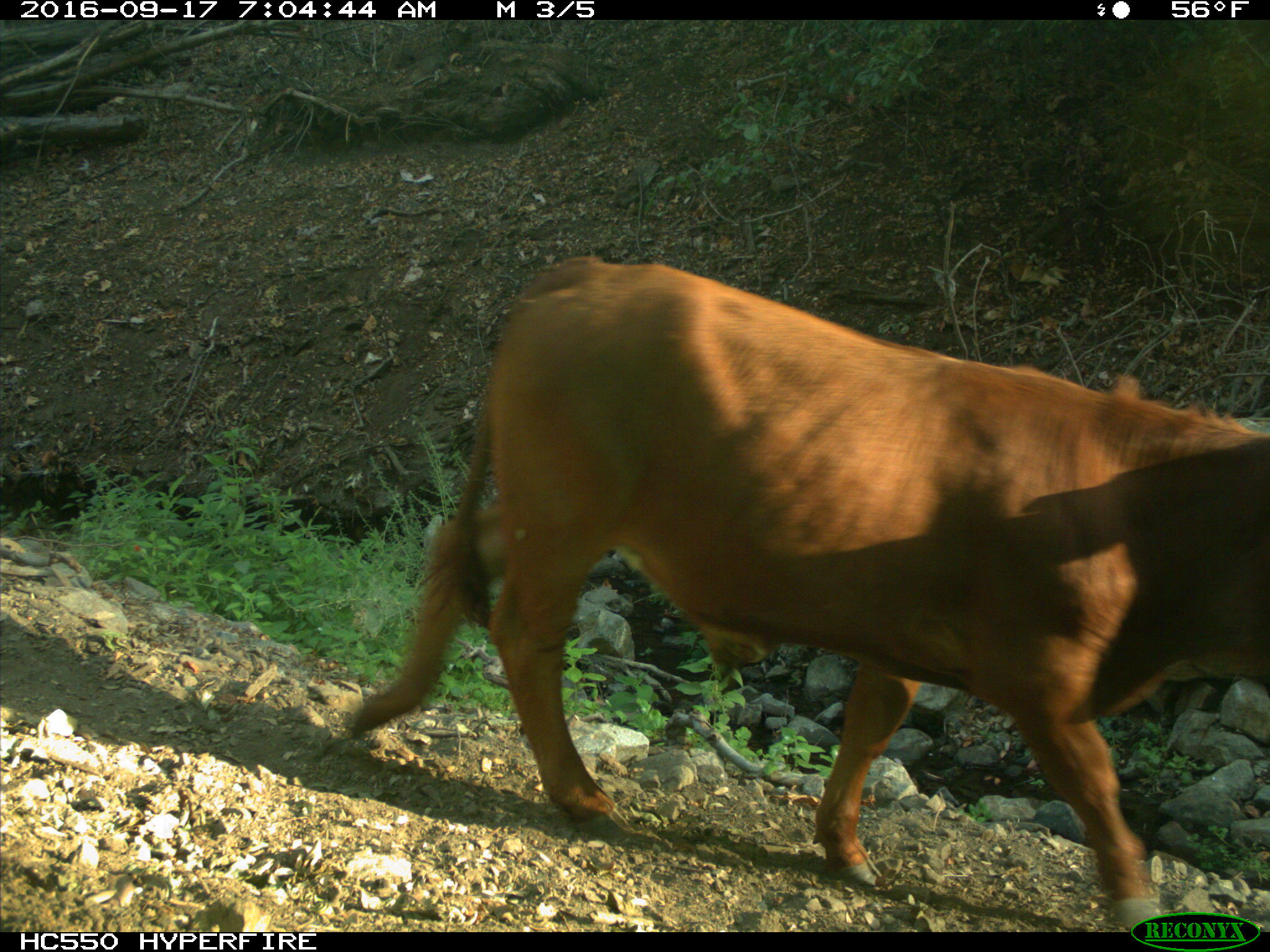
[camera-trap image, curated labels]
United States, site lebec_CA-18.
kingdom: Animalia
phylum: Chordata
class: Mammalia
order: Artiodactyla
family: Bovidae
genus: Bos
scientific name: Bos taurus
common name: domestic cow